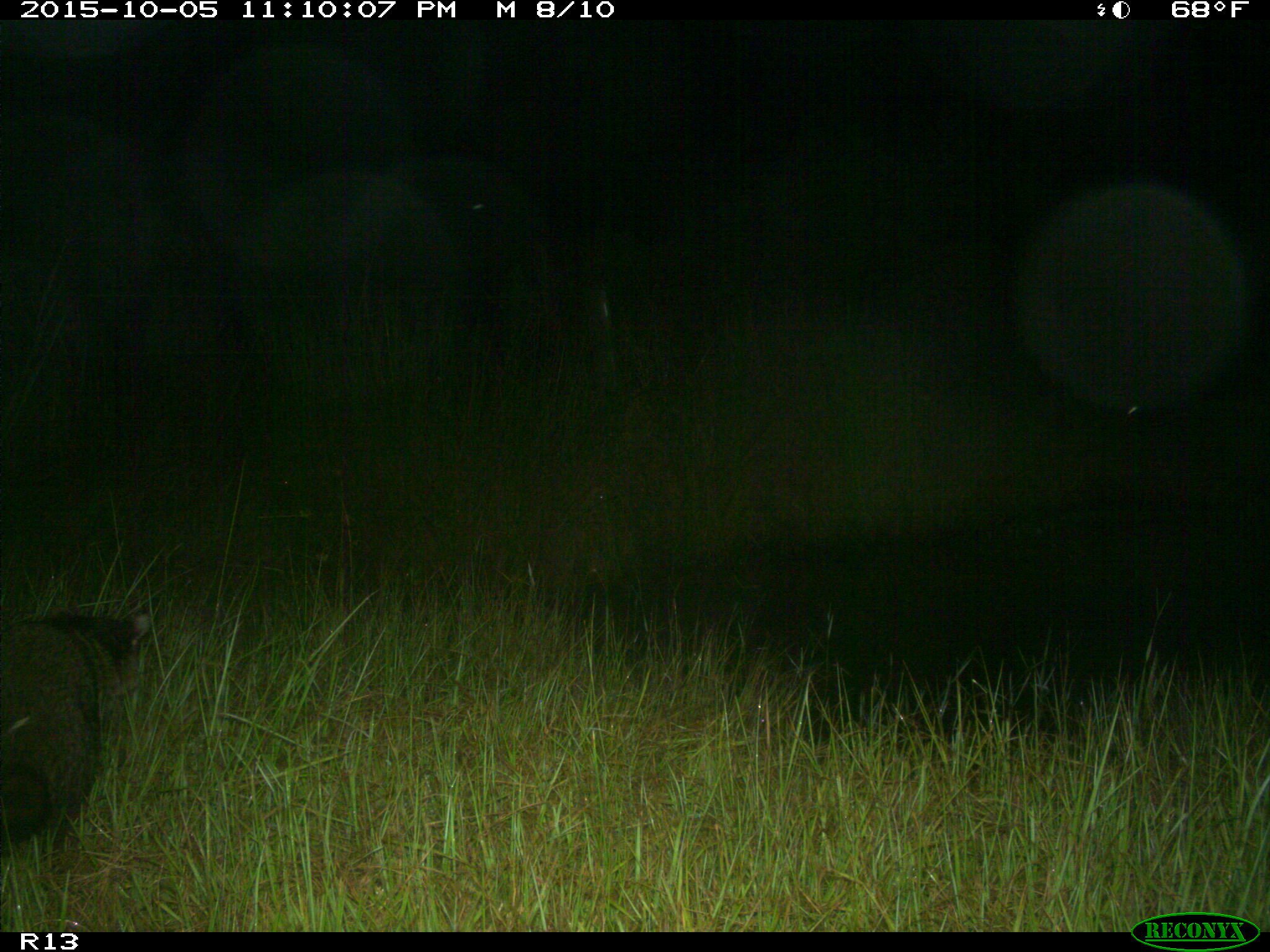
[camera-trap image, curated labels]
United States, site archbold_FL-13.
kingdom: Animalia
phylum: Chordata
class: Mammalia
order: Carnivora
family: Procyonidae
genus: Procyon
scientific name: Procyon lotor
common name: common raccoon